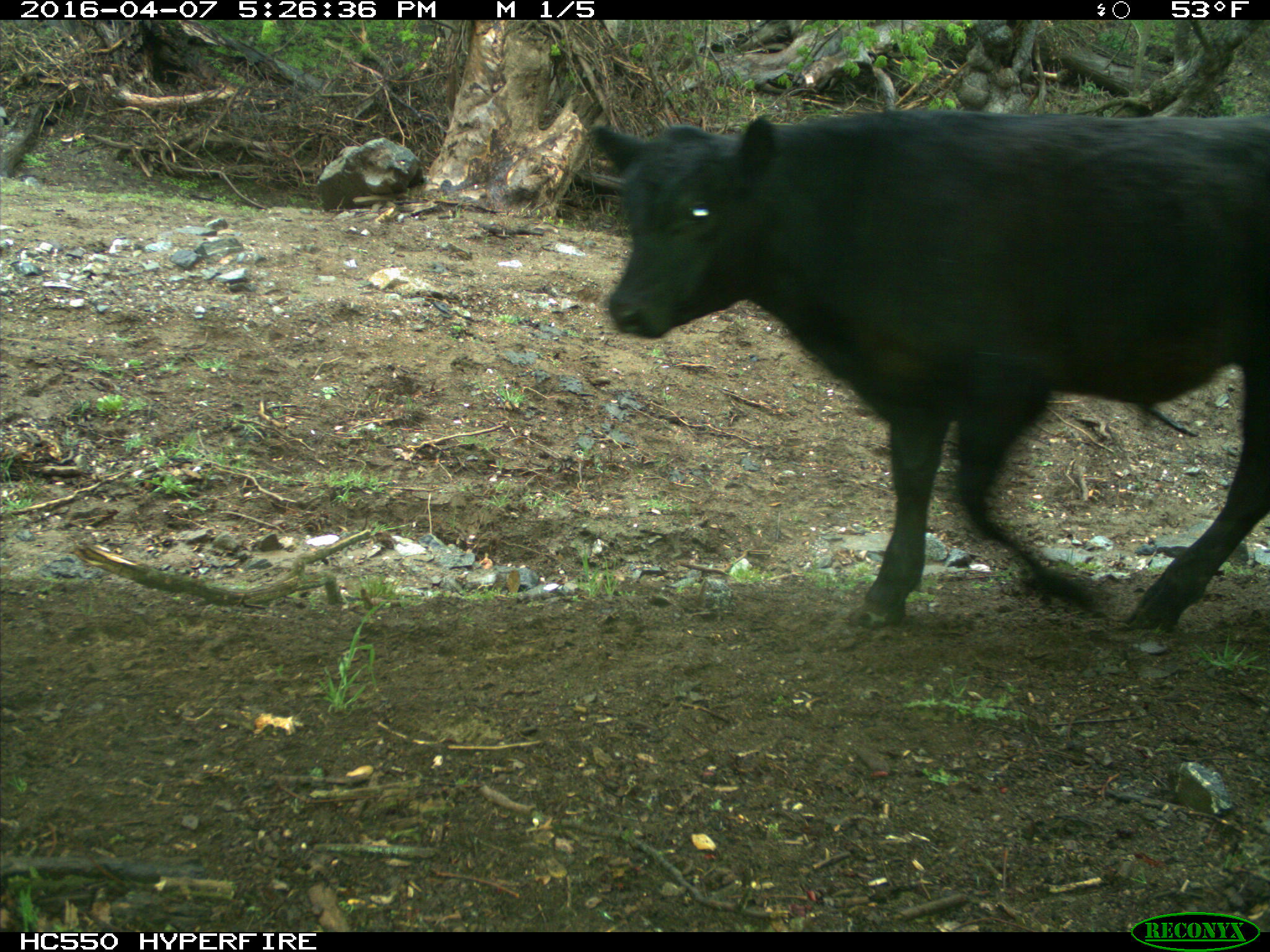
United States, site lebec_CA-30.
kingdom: Animalia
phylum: Chordata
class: Mammalia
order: Artiodactyla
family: Bovidae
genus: Bos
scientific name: Bos taurus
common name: domestic cow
Bos taurus (domestic cow).